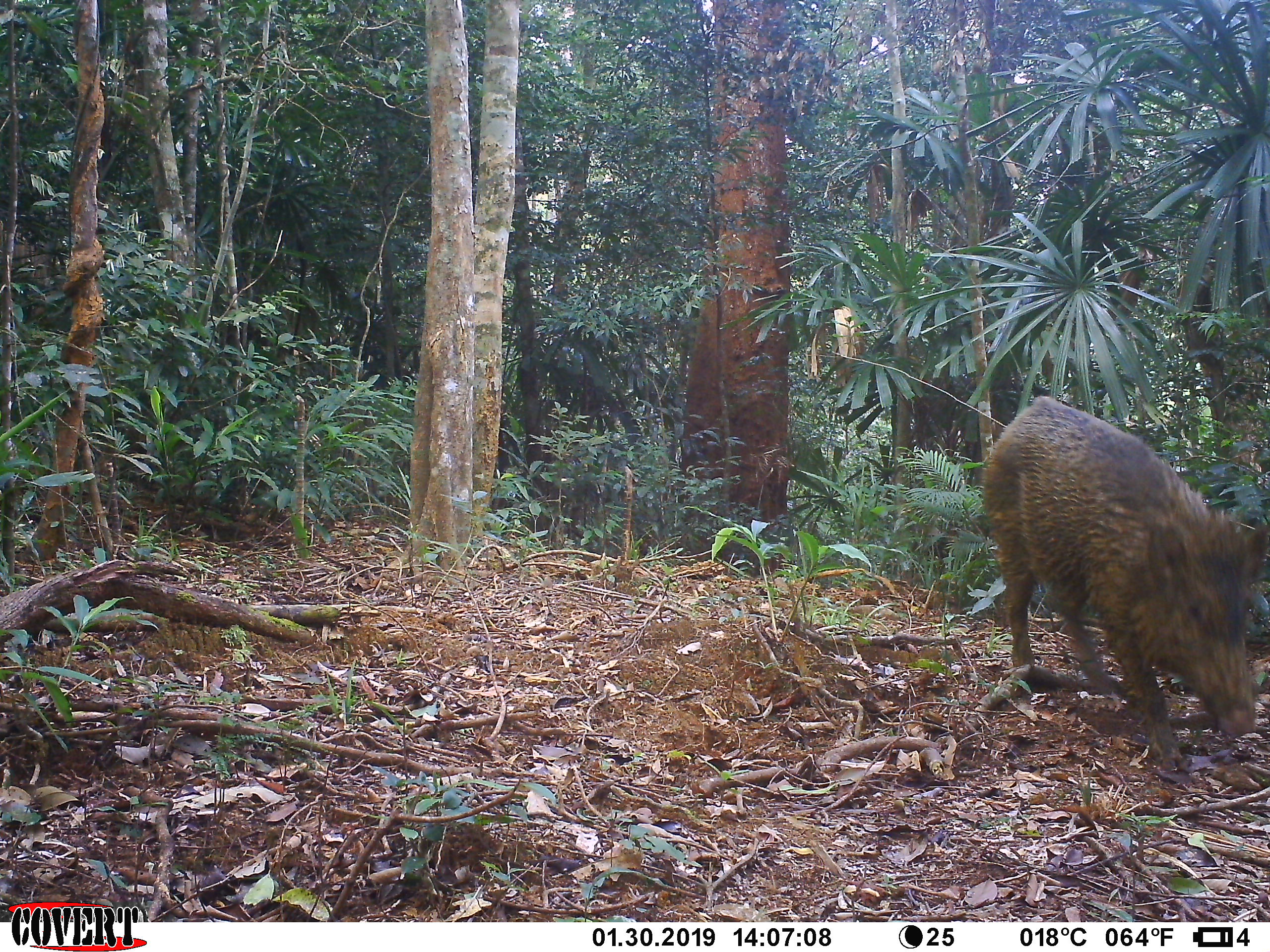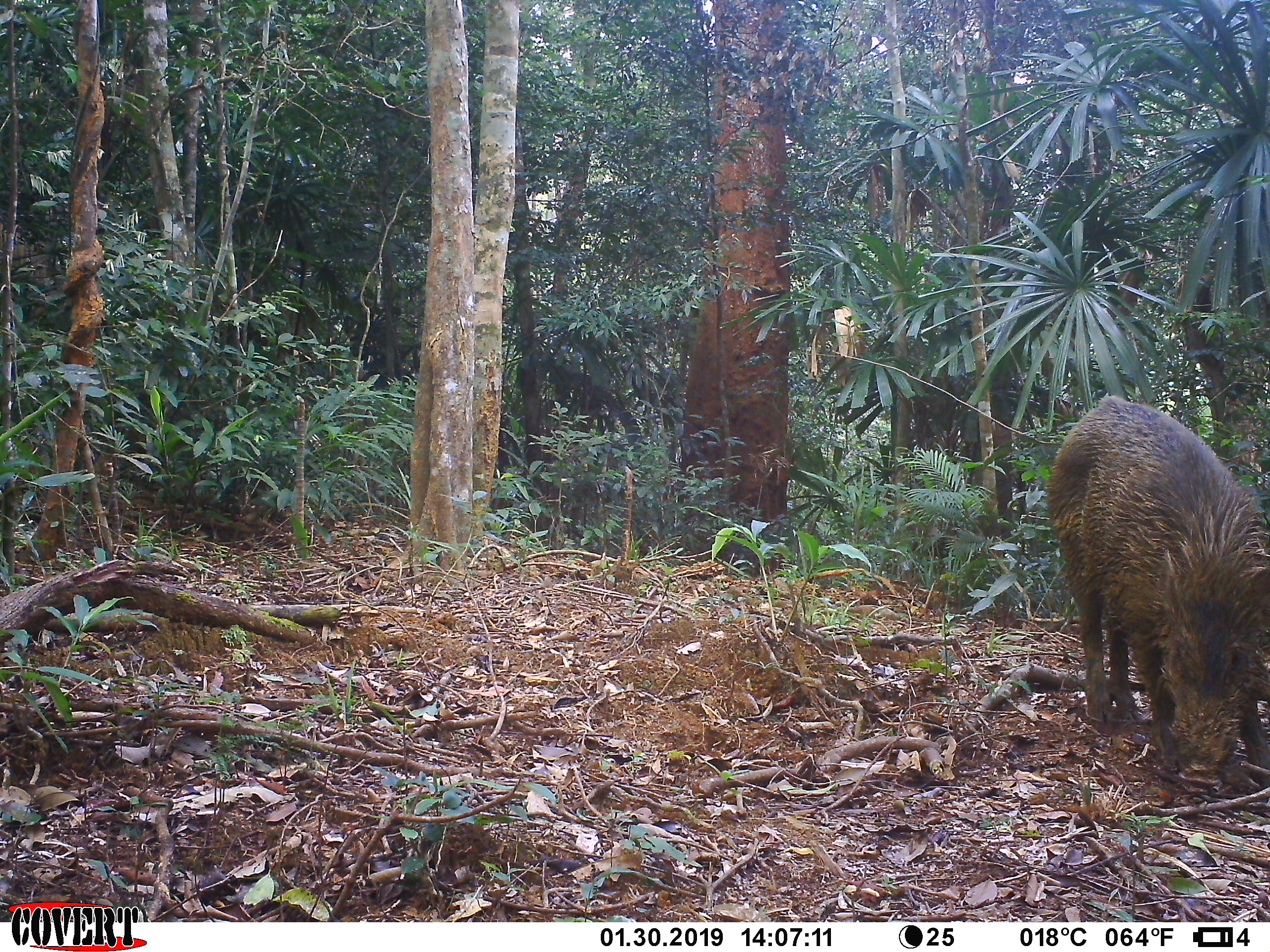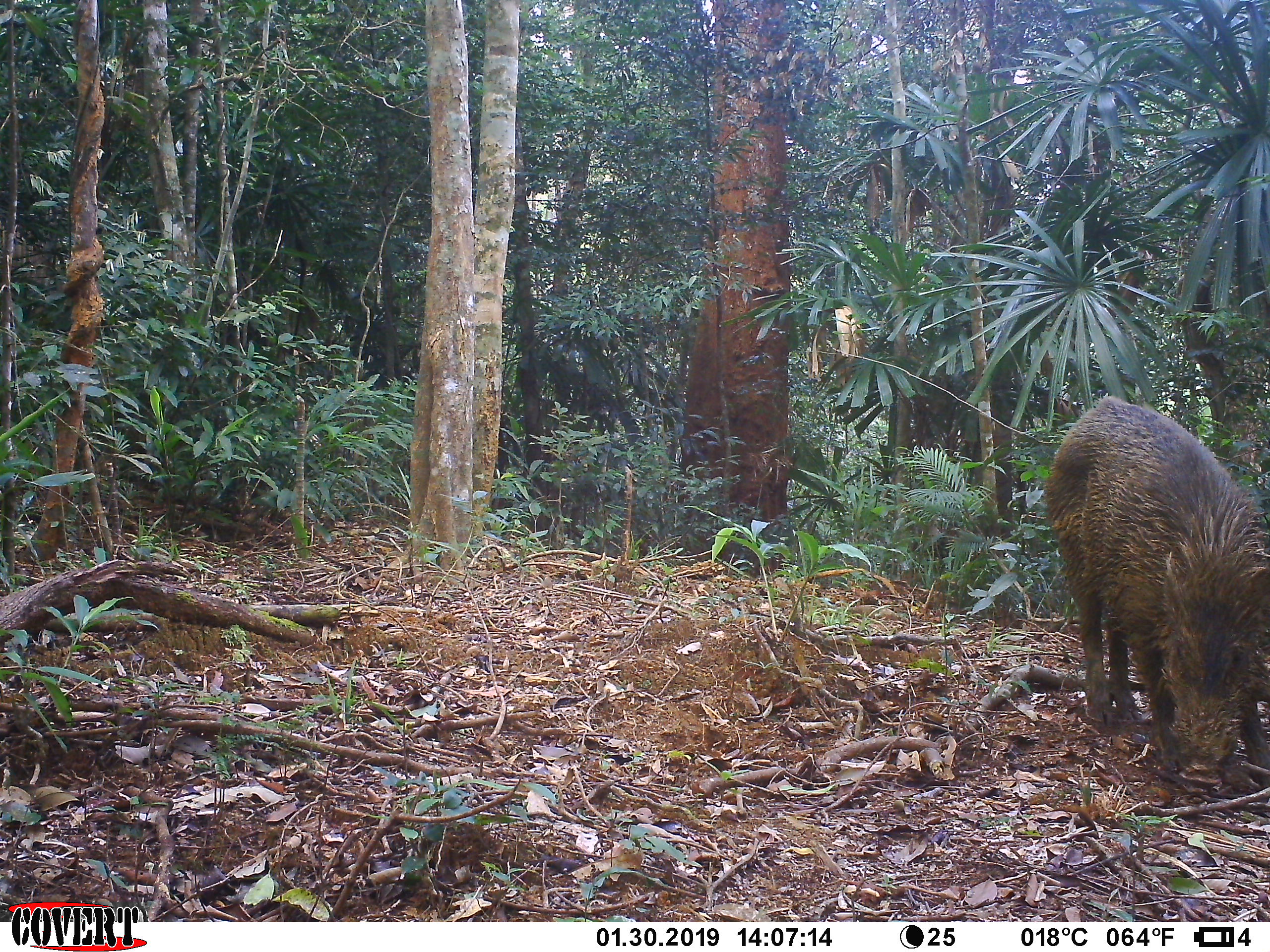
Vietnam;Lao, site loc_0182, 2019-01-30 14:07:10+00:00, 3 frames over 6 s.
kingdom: Animalia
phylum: Chordata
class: Mammalia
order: Artiodactyla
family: Suidae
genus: Sus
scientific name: Sus scrofa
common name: eurasian wild pig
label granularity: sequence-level